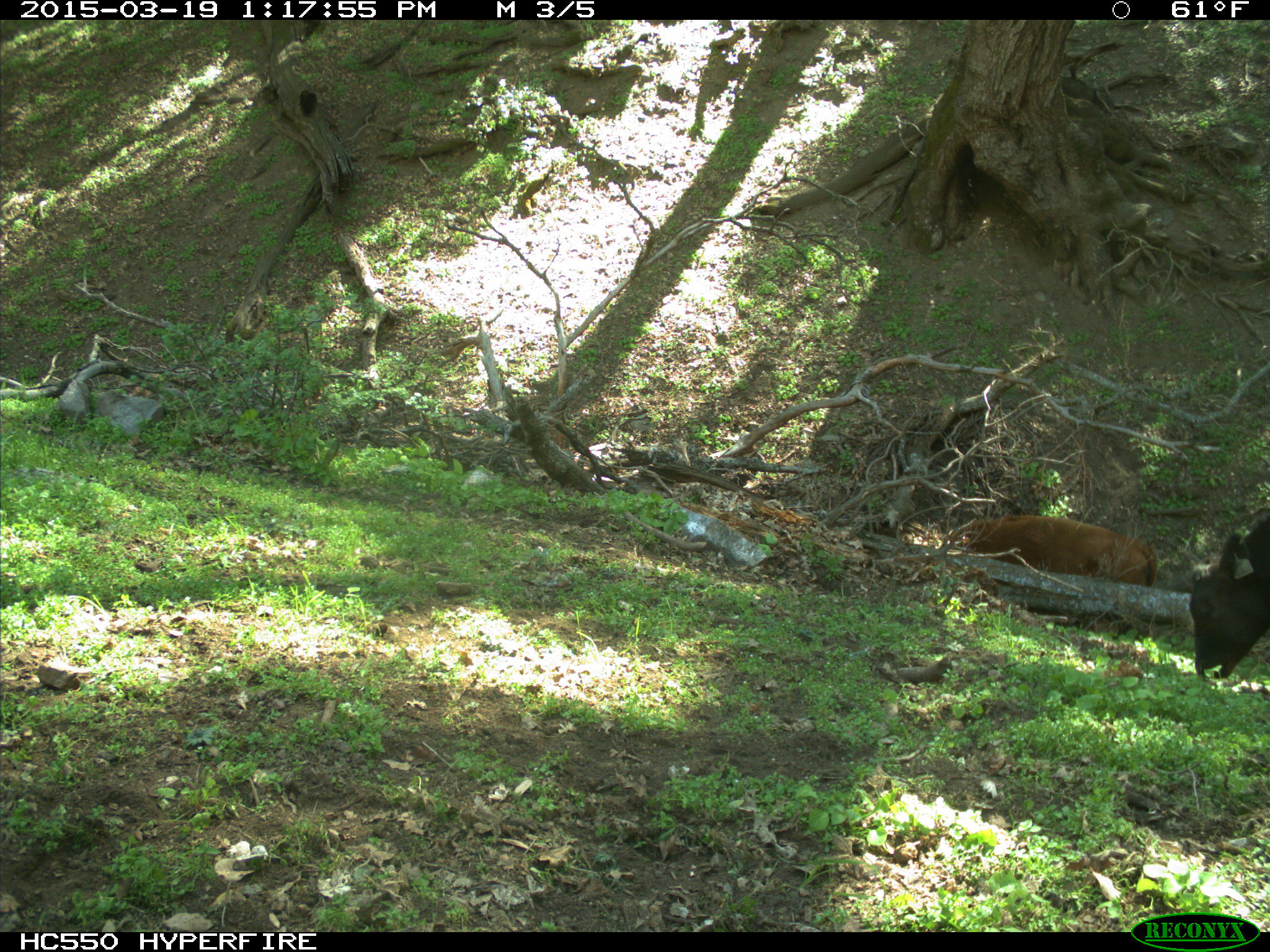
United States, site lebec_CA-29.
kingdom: Animalia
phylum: Chordata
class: Mammalia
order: Artiodactyla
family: Bovidae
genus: Bos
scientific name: Bos taurus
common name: domestic cow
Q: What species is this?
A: Bos taurus (domestic cow).